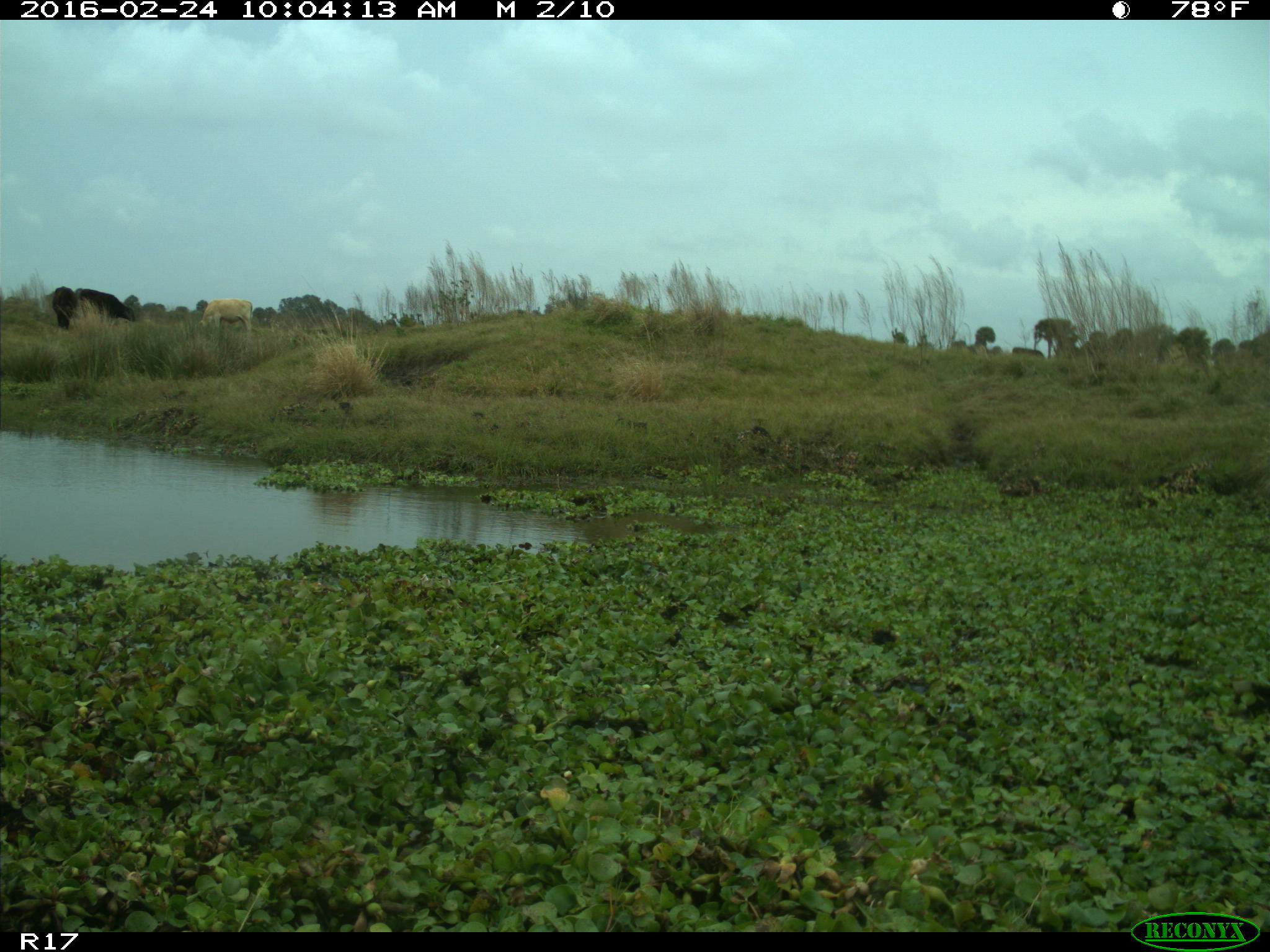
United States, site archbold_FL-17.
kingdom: Animalia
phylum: Chordata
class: Mammalia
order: Artiodactyla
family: Bovidae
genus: Bos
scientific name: Bos taurus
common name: domestic cow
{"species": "Bos taurus (domestic cow)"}